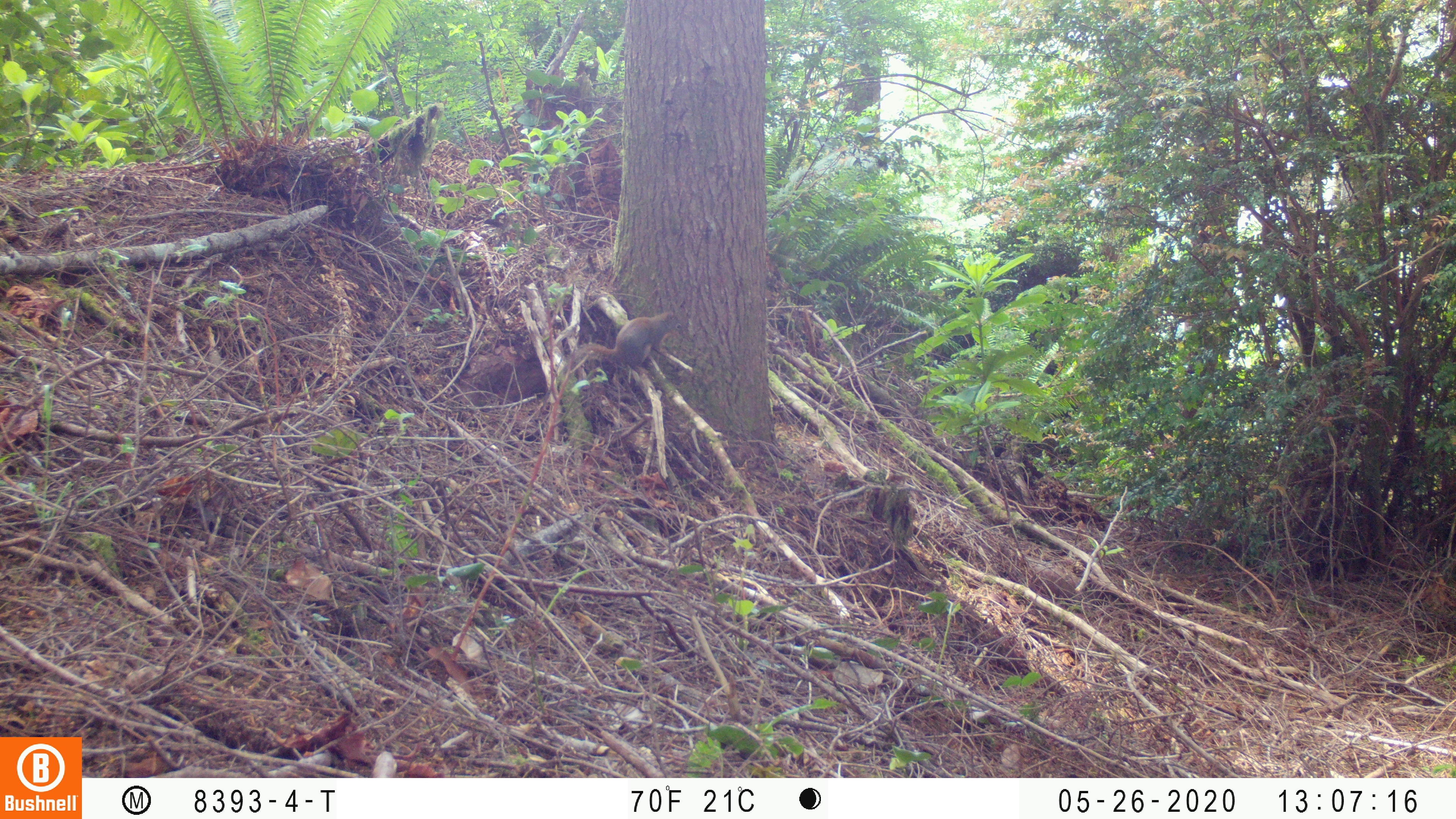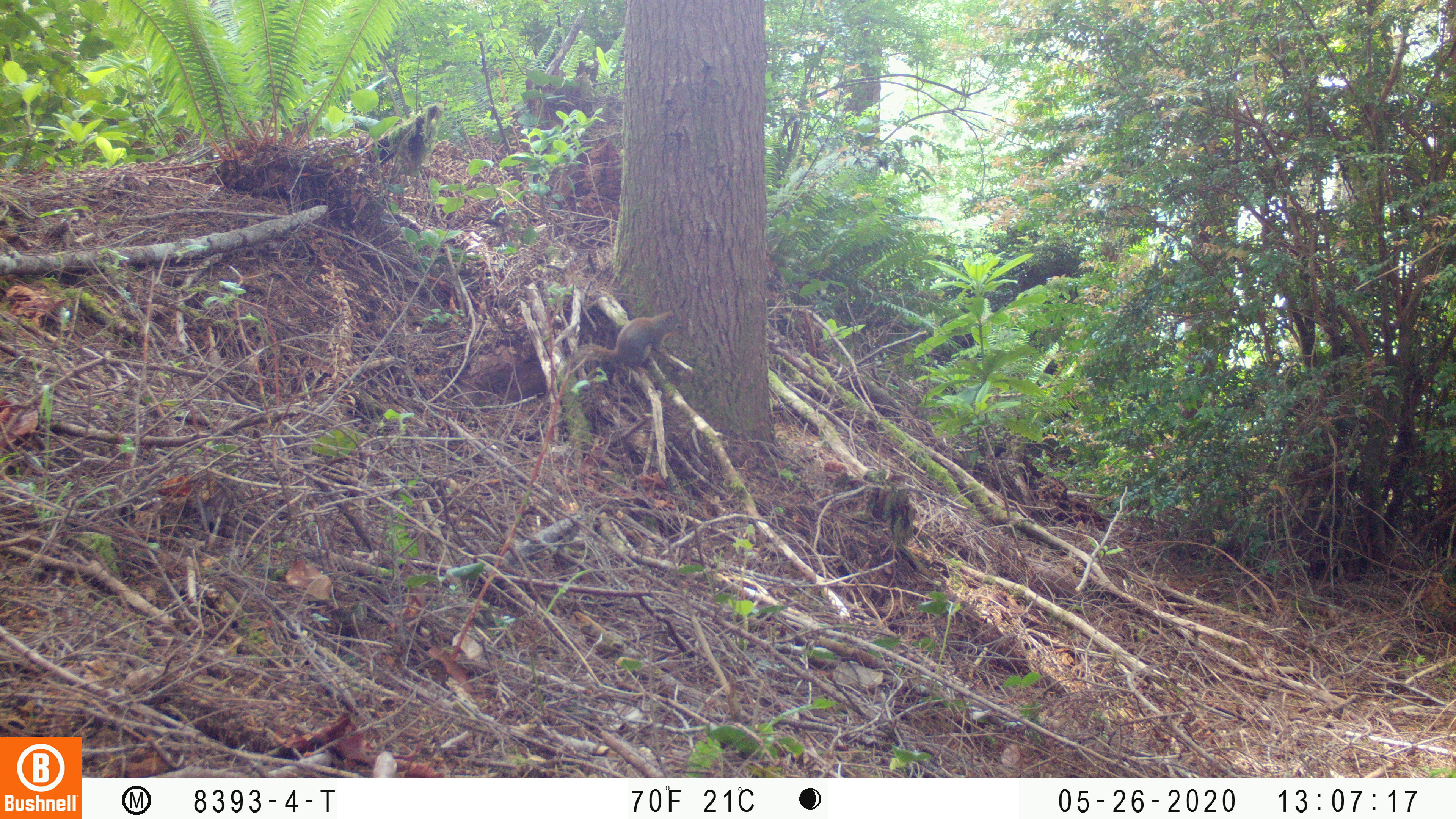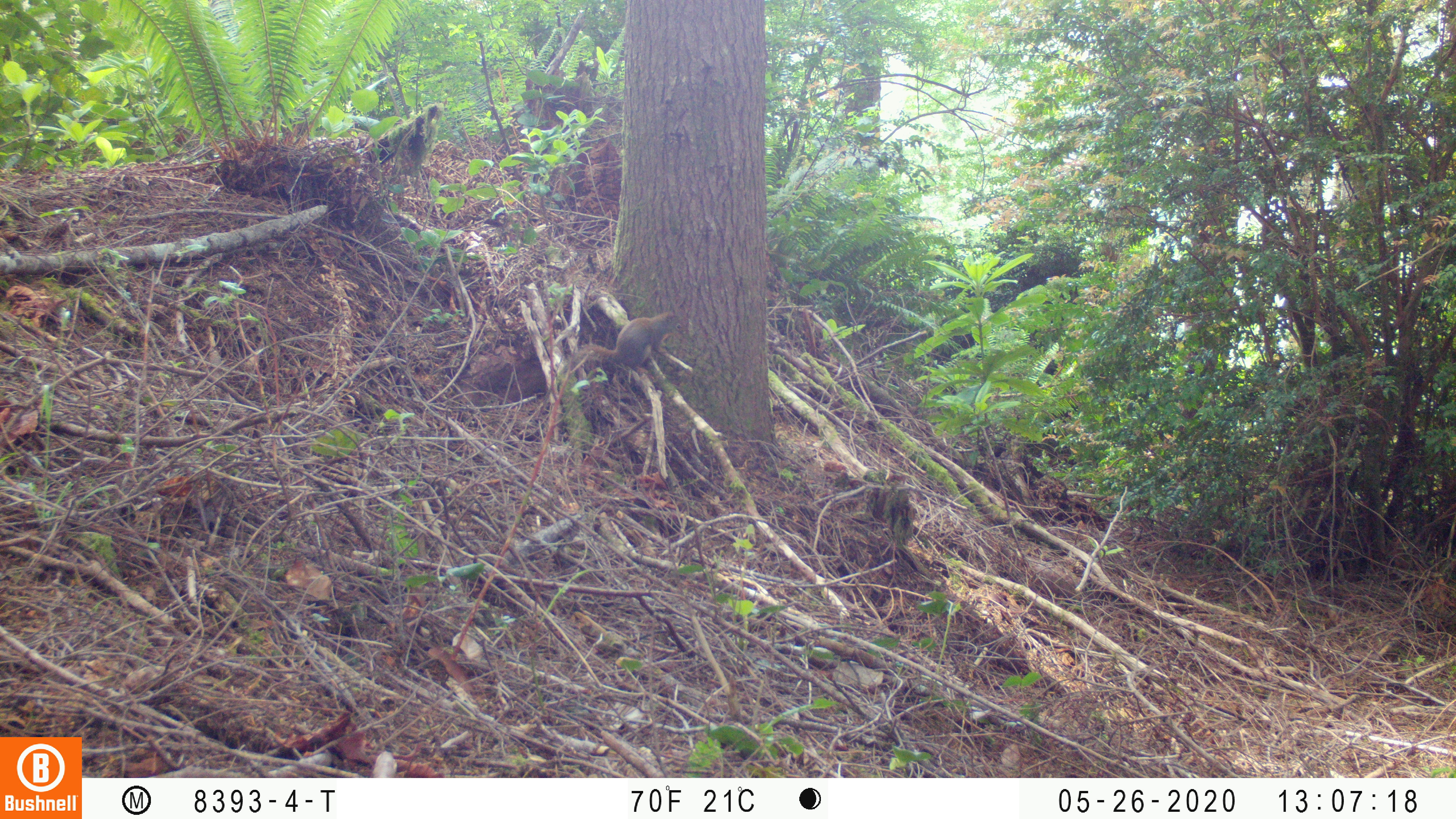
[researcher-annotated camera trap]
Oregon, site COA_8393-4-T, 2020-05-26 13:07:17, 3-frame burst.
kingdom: Animalia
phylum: Chordata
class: Mammalia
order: Rodentia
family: Sciuridae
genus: Tamiasciurus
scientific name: Tamiasciurus douglasii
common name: douglas squirrel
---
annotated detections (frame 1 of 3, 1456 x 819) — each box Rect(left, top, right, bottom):
douglas squirrel: Rect(557, 311, 683, 381)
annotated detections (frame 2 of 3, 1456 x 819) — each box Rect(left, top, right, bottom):
douglas squirrel: Rect(570, 311, 686, 373)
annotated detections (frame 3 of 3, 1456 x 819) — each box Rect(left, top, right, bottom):
douglas squirrel: Rect(560, 311, 686, 381)